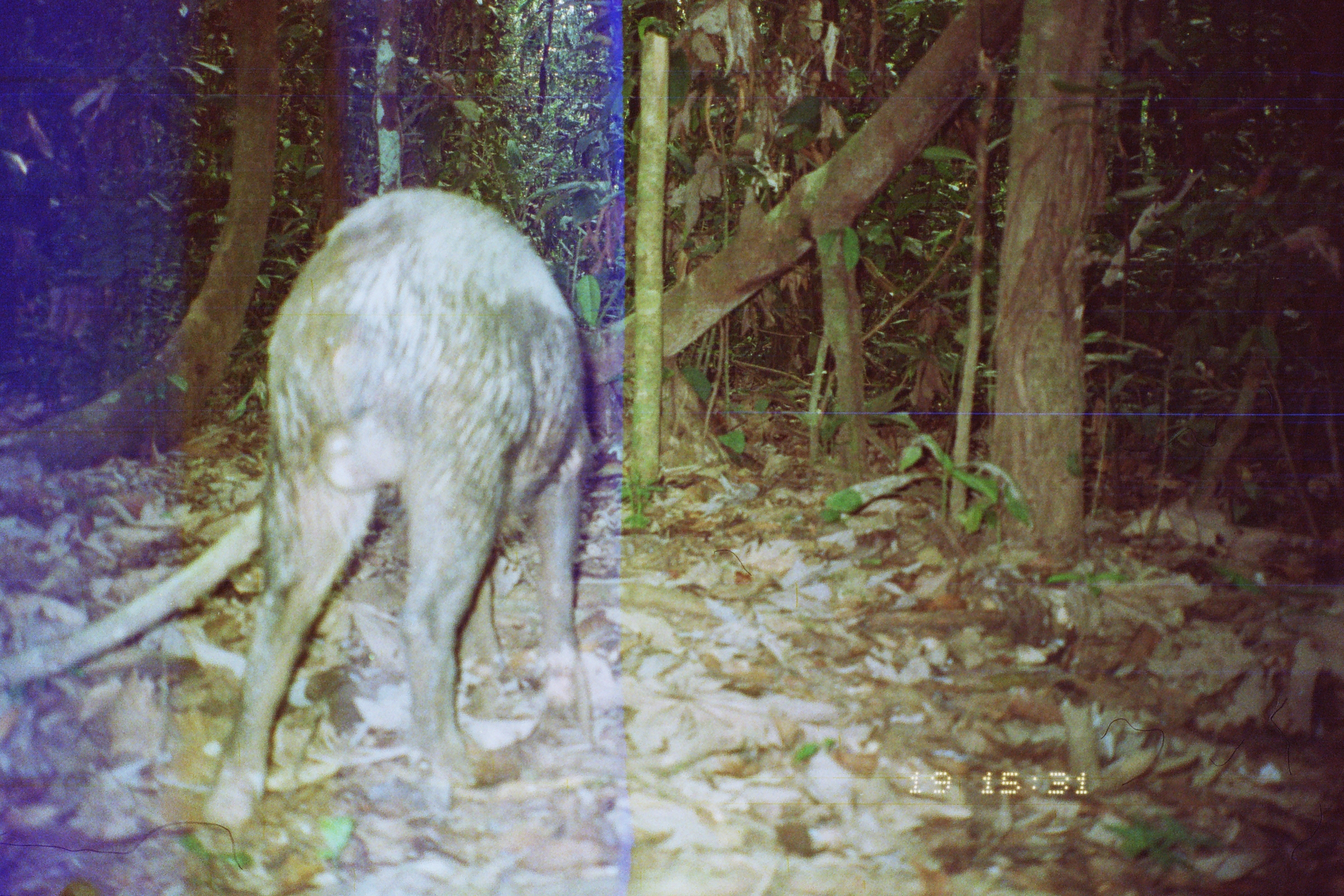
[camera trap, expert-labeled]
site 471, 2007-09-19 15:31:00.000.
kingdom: Animalia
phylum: Chordata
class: Mammalia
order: Artiodactyla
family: Tayassuidae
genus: Tayassu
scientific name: Tayassu pecari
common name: white-lipped peccary